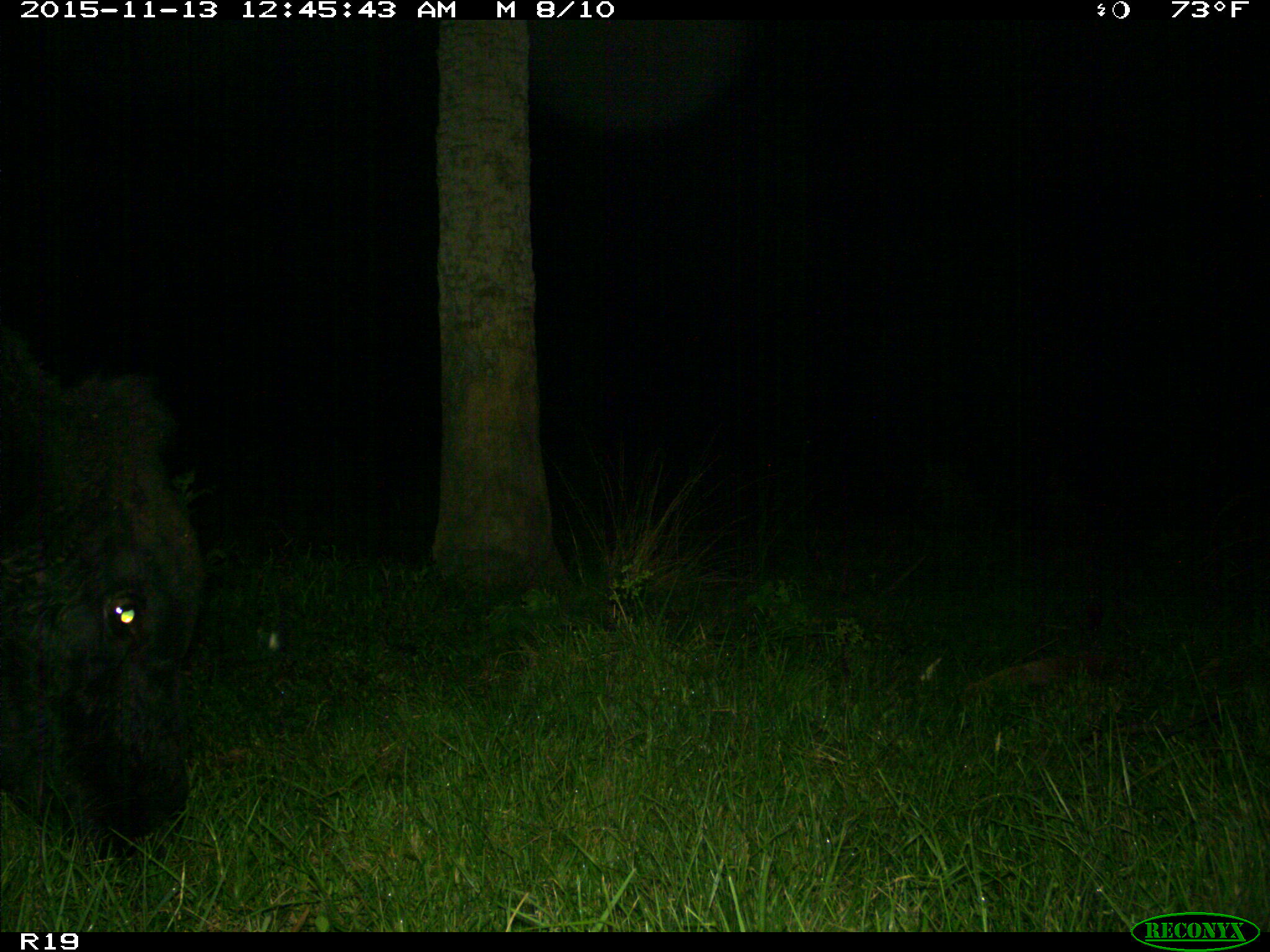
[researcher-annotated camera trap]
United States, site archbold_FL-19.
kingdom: Animalia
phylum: Chordata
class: Mammalia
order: Artiodactyla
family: Bovidae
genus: Bos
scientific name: Bos taurus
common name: domestic cow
Bos taurus (domestic cow).